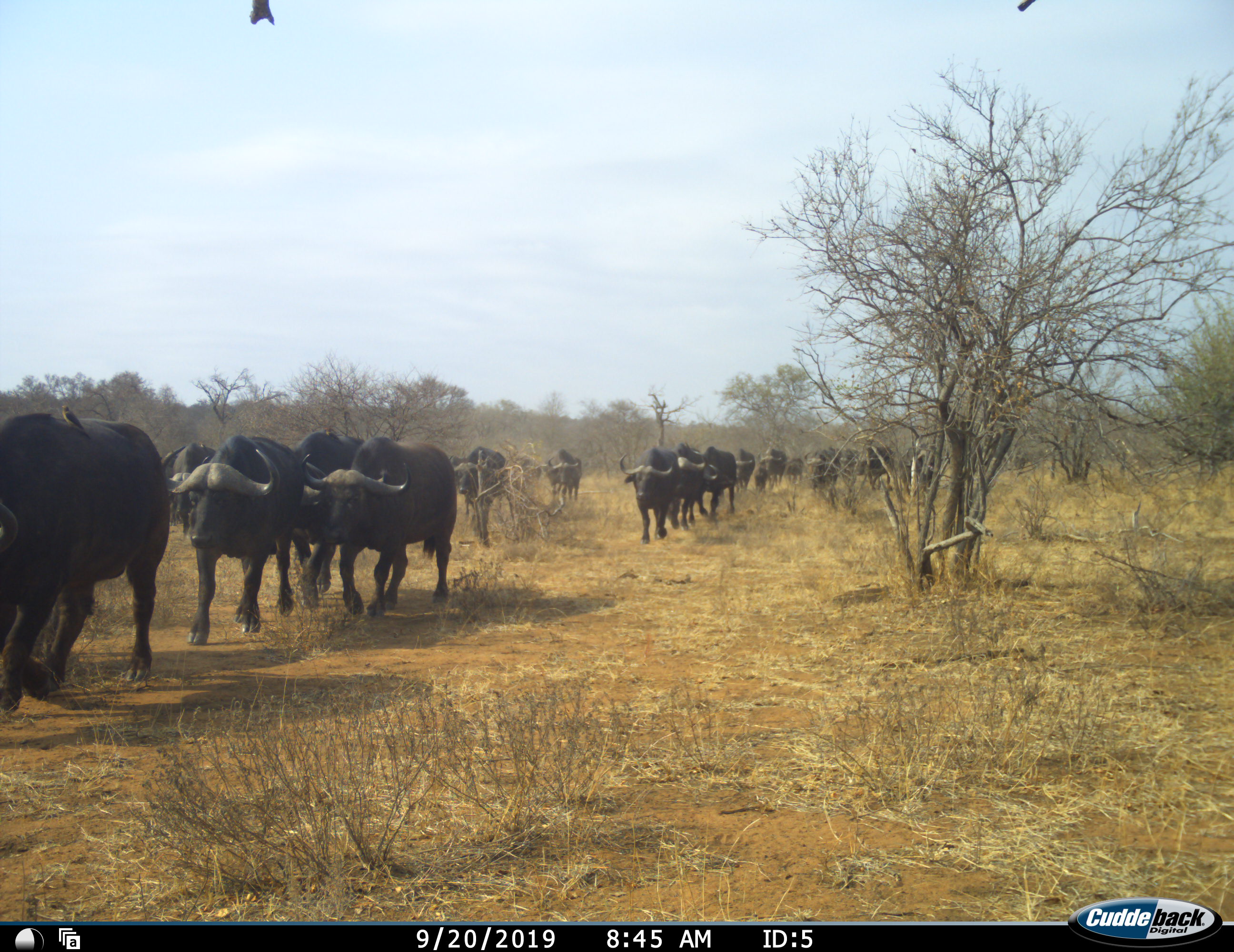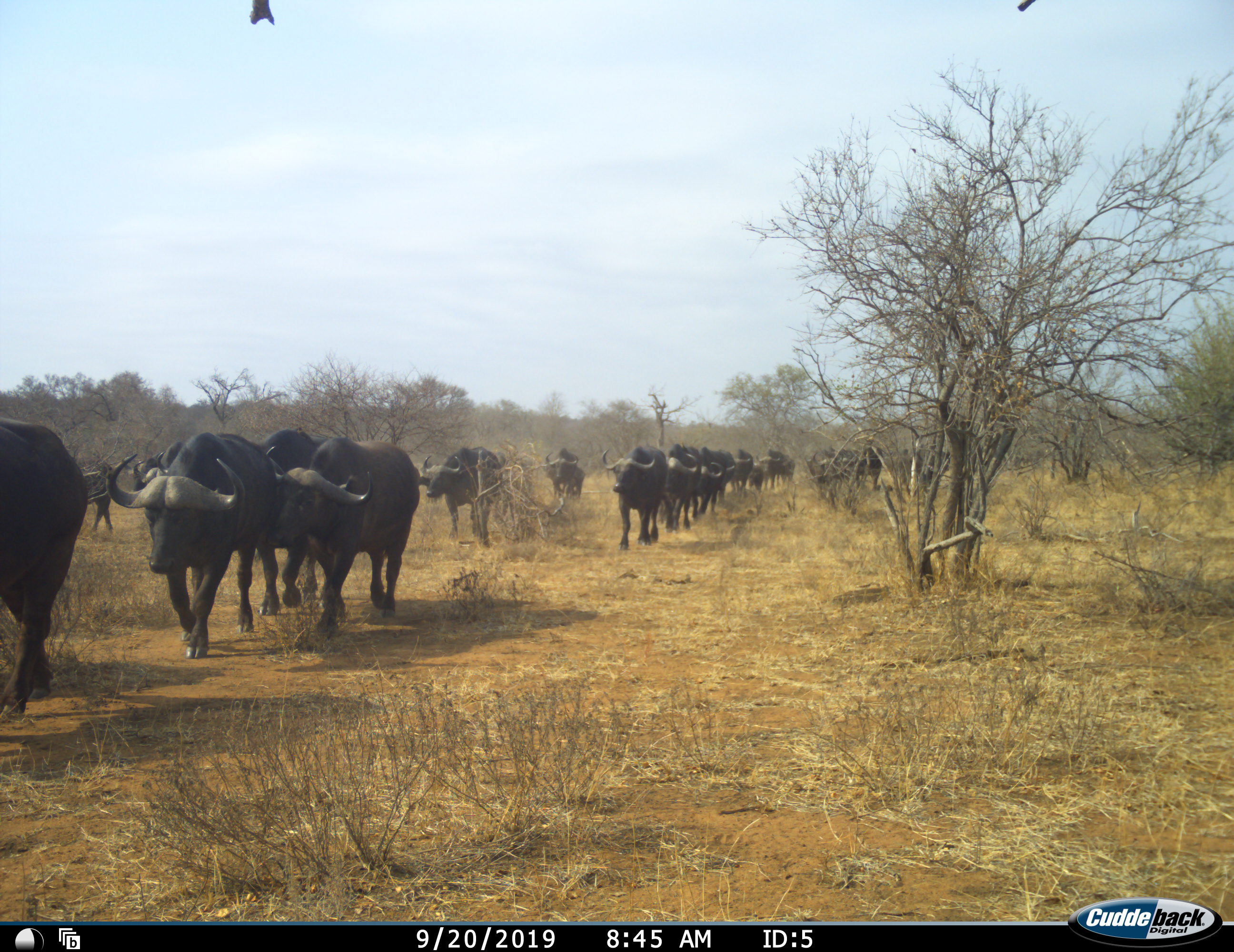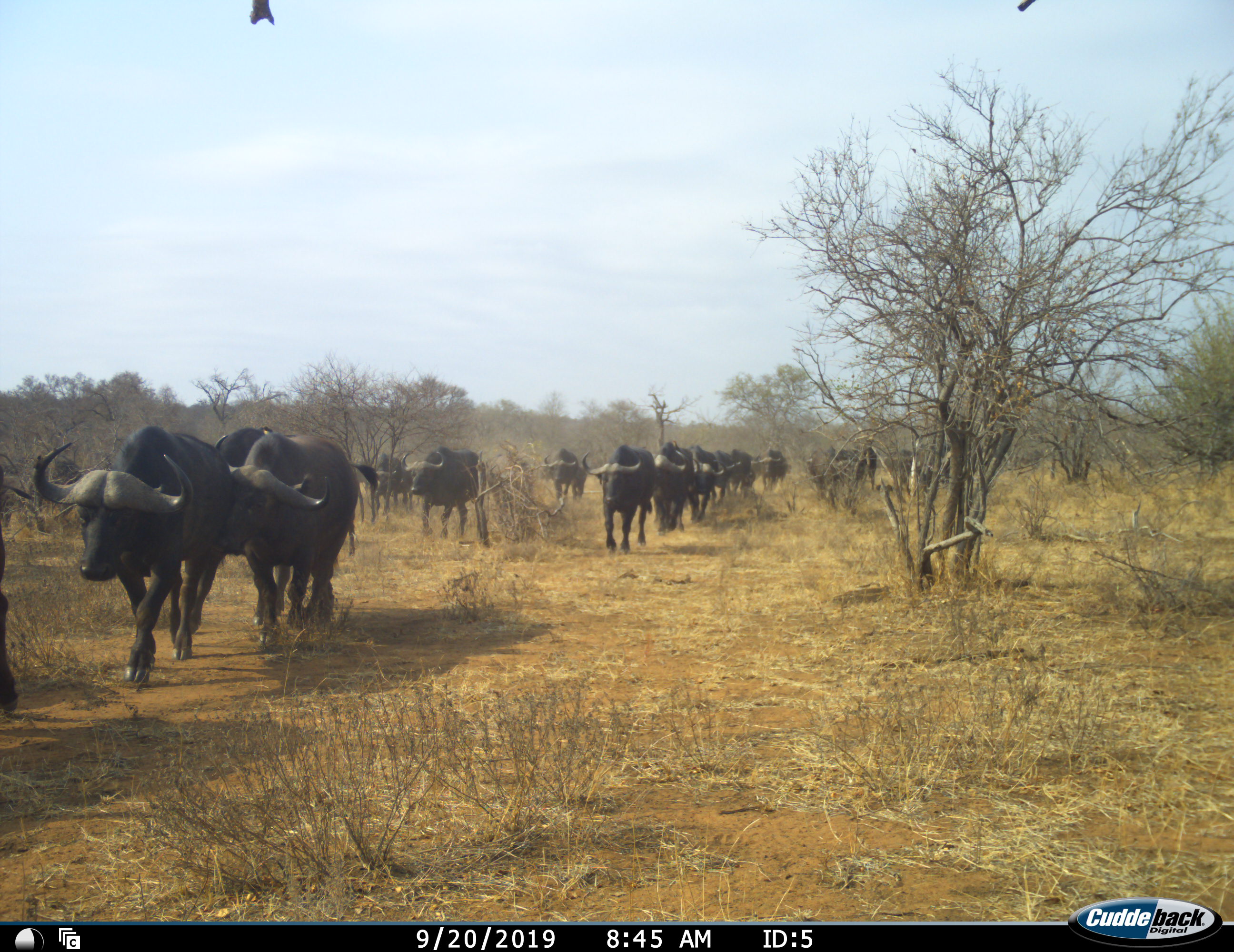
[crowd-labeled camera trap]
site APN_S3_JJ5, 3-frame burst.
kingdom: Animalia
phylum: Chordata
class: Mammalia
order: Artiodactyla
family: Bovidae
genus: Syncerus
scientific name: Syncerus caffer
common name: african buffalo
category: buffalo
Buffalo (african buffalo) (Syncerus caffer), count 11-50. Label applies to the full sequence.